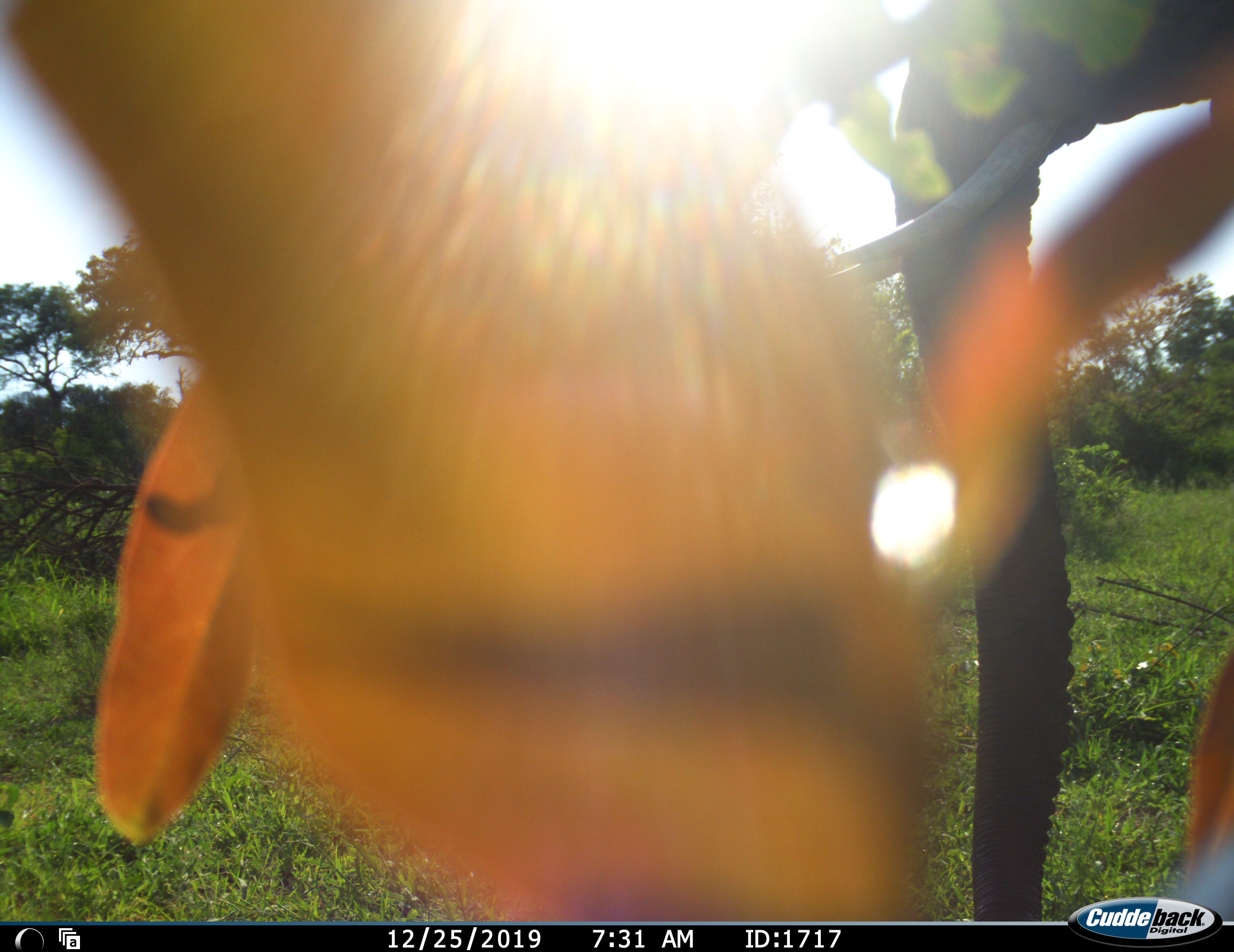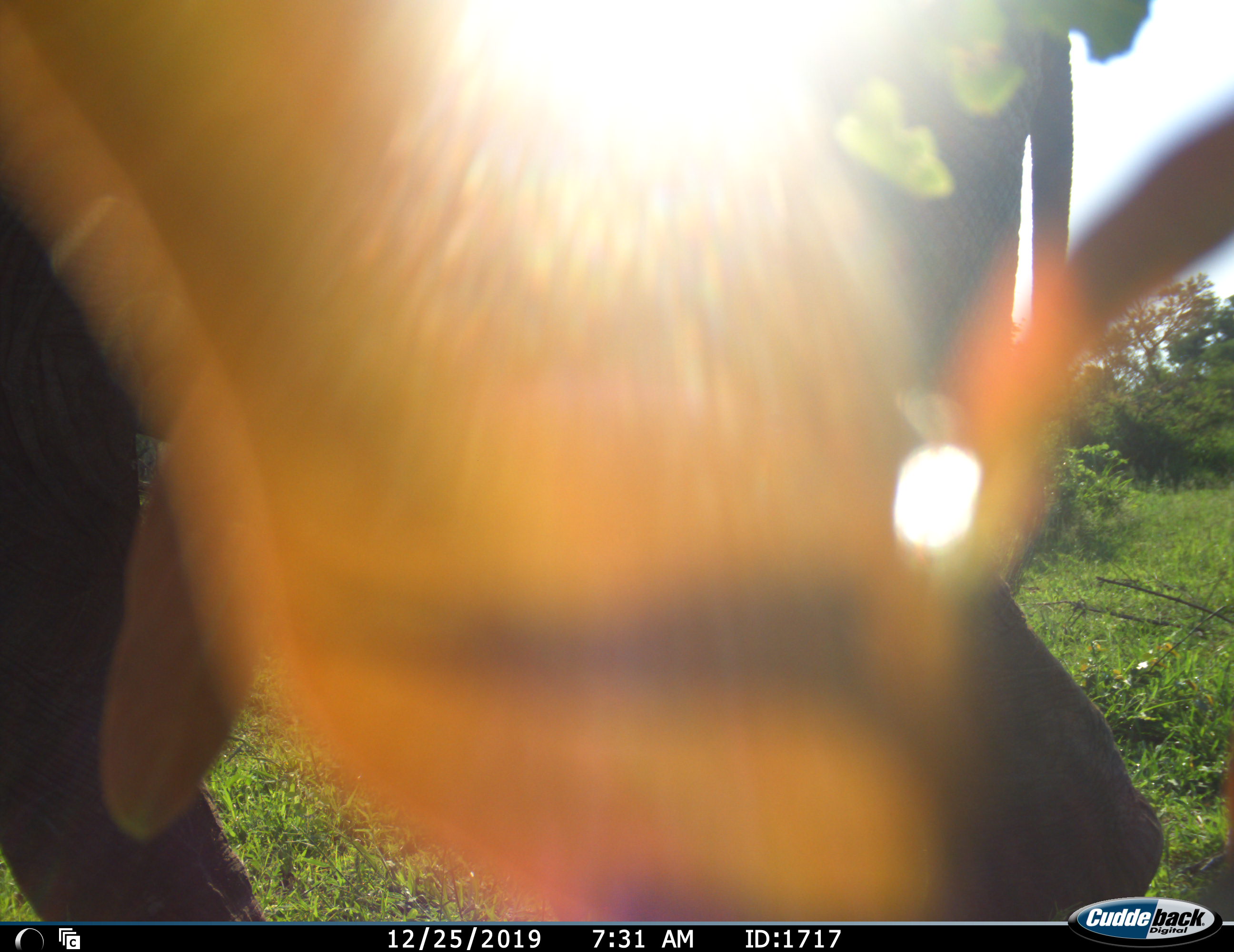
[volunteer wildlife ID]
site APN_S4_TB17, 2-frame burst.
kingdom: Animalia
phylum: Chordata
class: Mammalia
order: Proboscidea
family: Elephantidae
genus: Loxodonta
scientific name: Loxodonta africana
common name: african bush elephant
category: elephant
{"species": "elephant (african bush elephant) (Loxodonta africana)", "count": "1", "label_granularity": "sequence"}